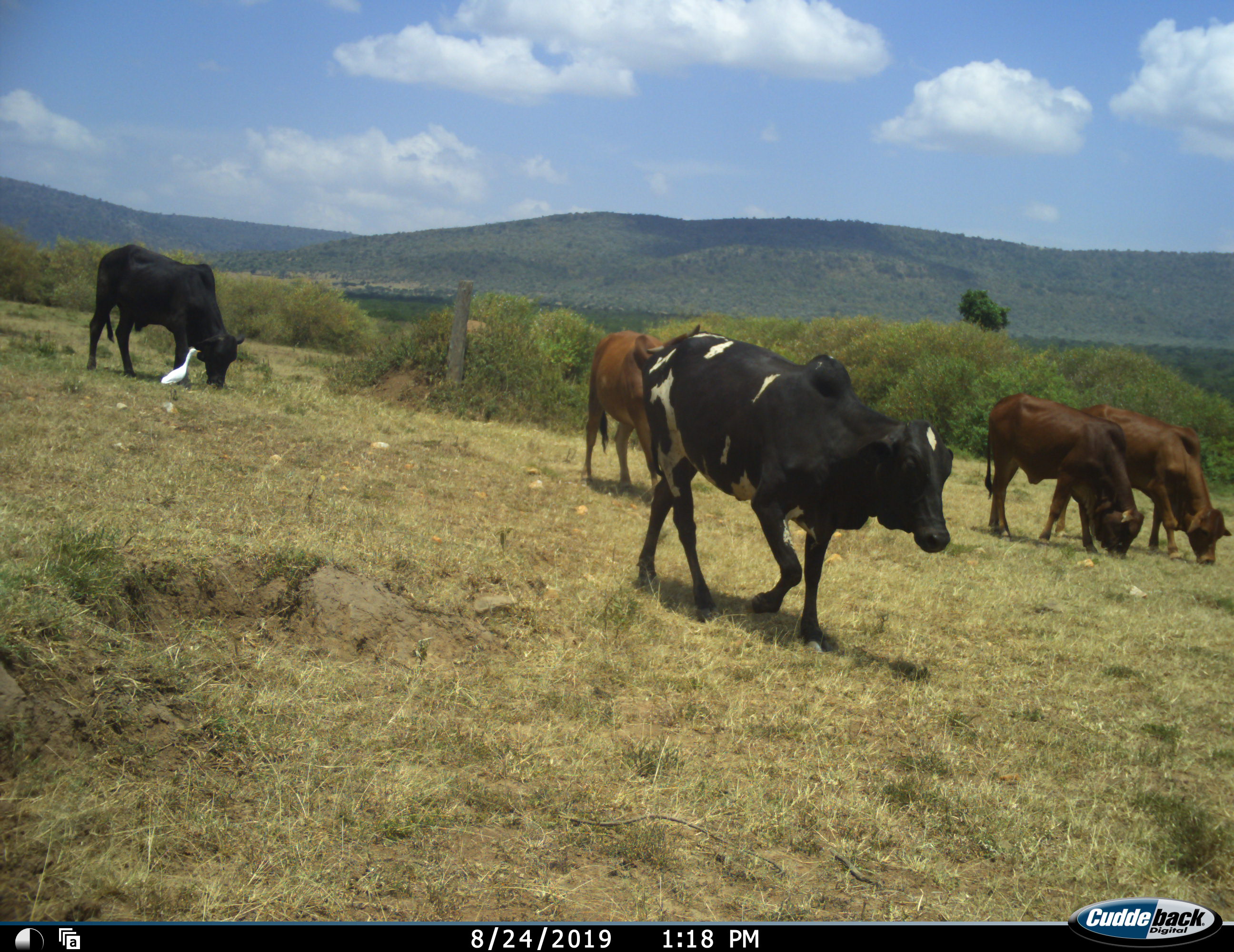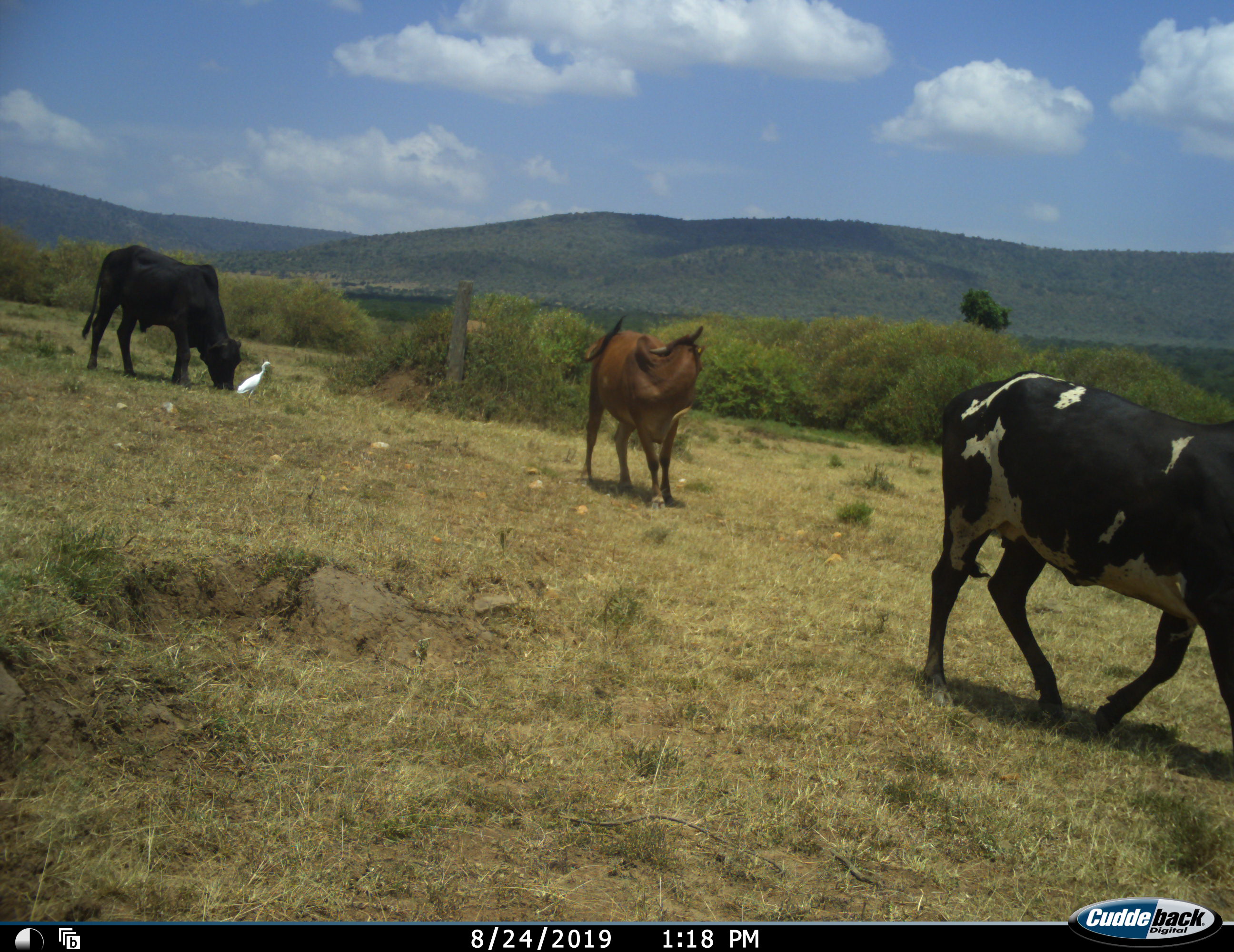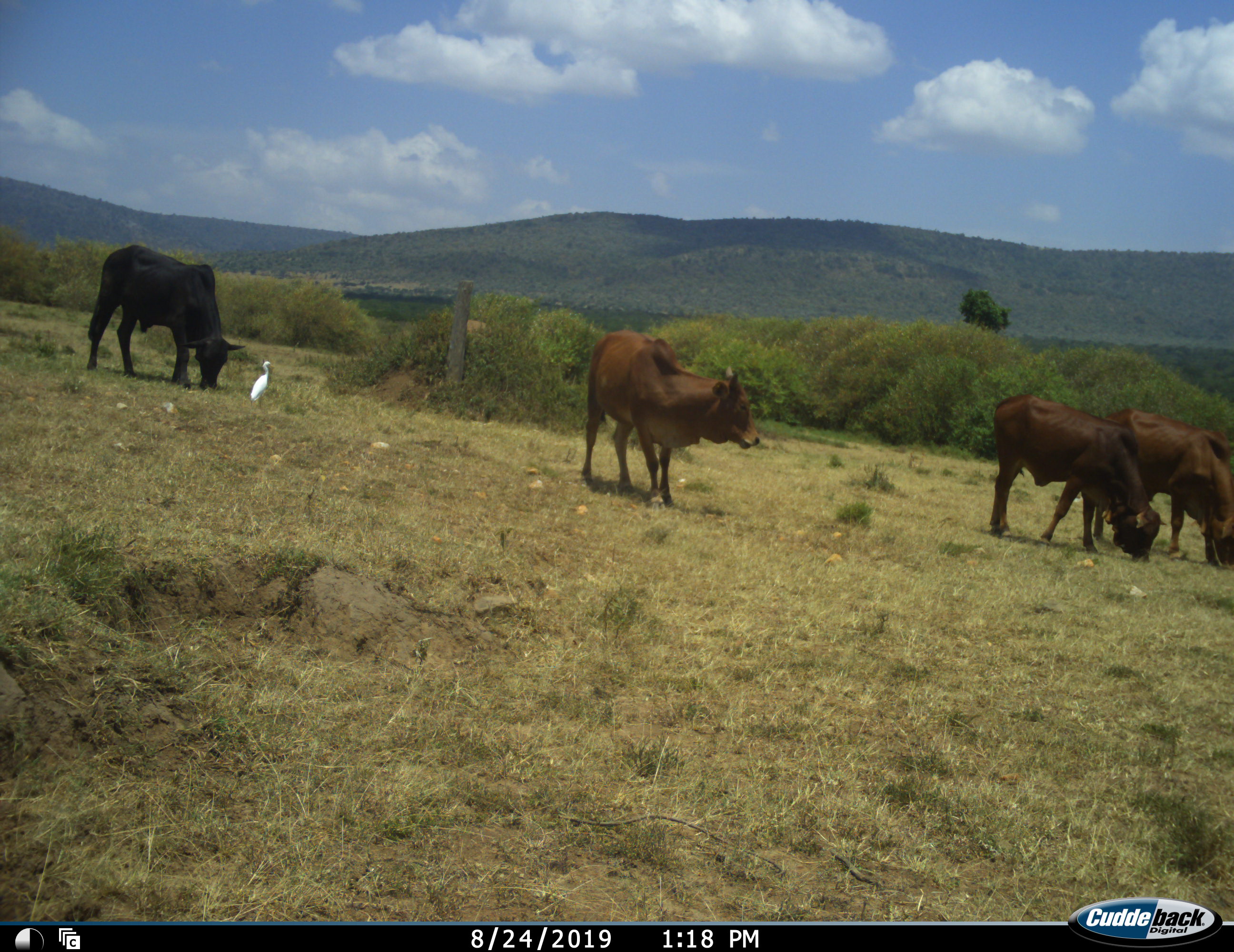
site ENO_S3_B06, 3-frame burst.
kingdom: Animalia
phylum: Chordata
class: Aves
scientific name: Aves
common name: bird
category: birdother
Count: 1.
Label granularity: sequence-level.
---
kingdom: Animalia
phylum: Chordata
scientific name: Vertebrata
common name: domestic animal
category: domesticanimal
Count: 5.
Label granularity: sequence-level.